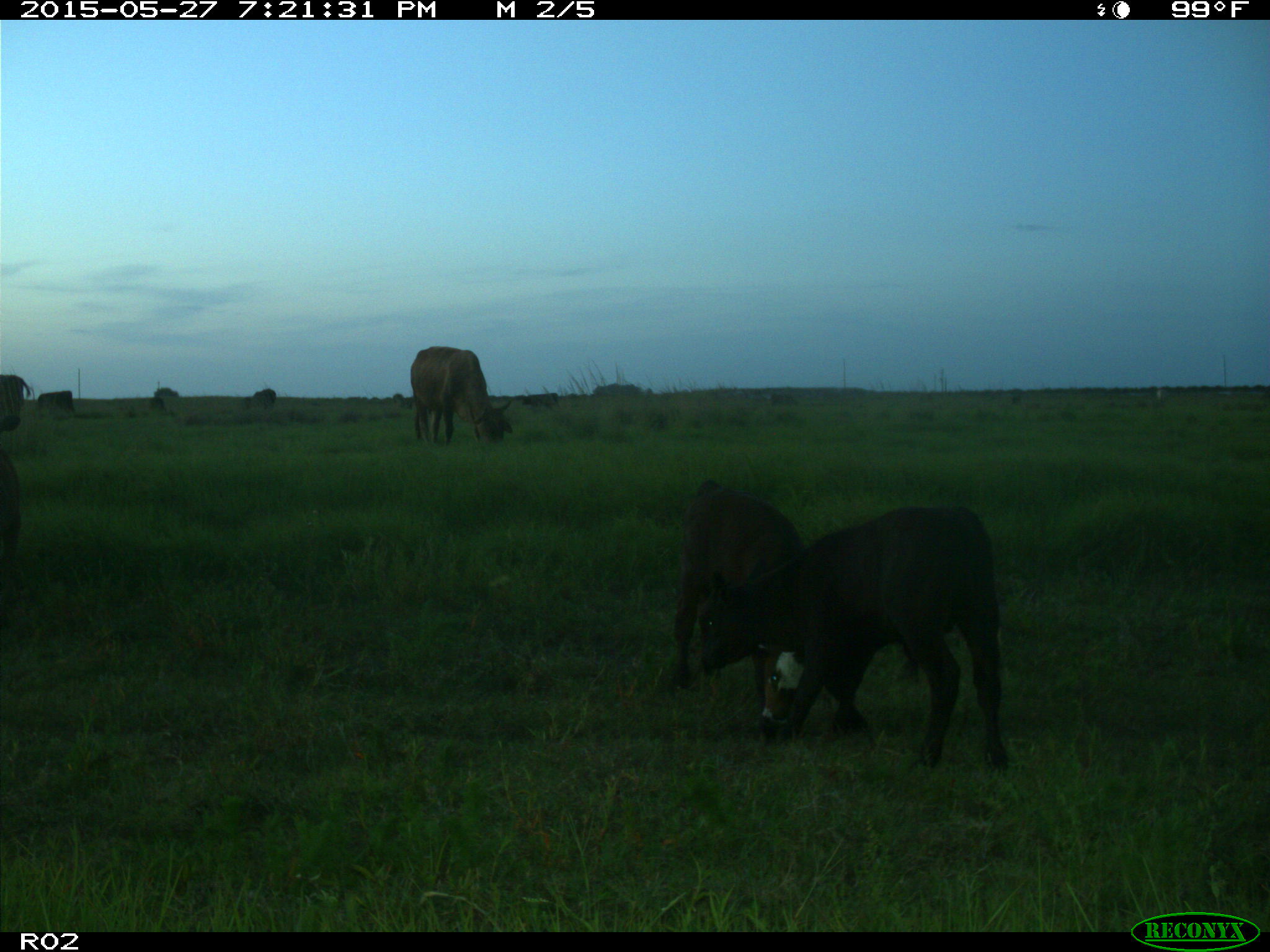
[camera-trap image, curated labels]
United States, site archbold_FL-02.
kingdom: Animalia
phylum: Chordata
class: Mammalia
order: Artiodactyla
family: Bovidae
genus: Bos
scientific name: Bos taurus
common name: domestic cow